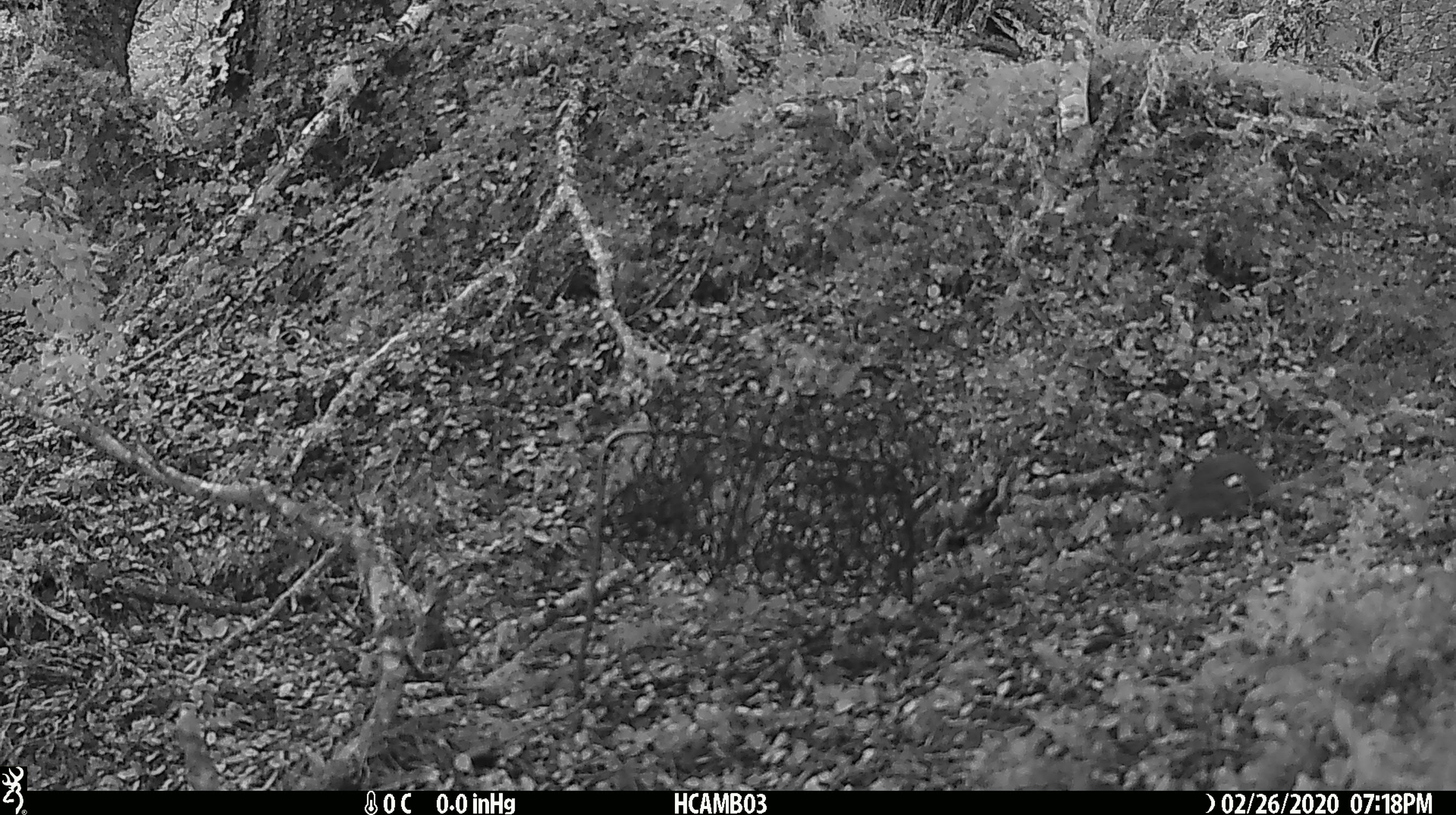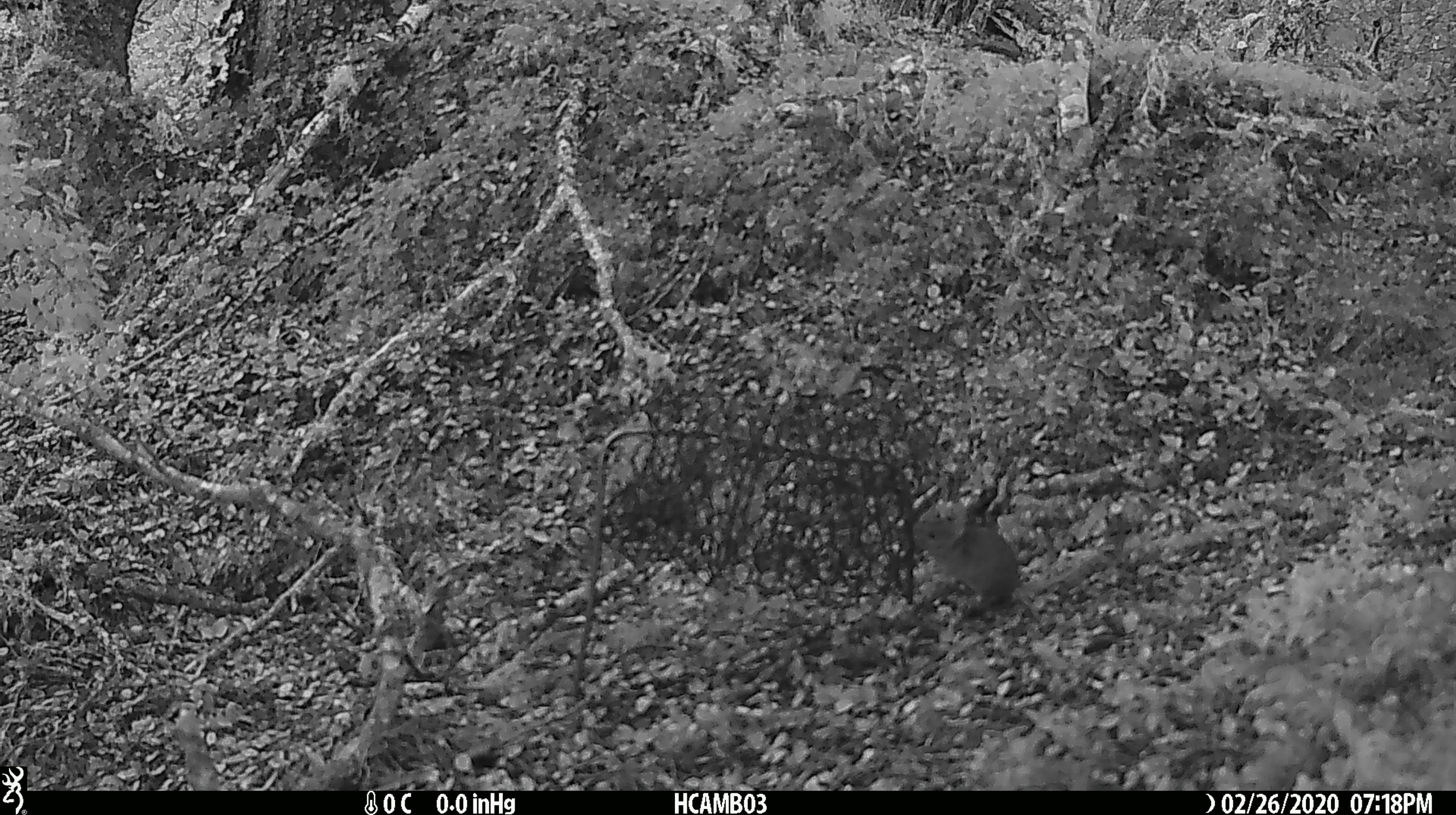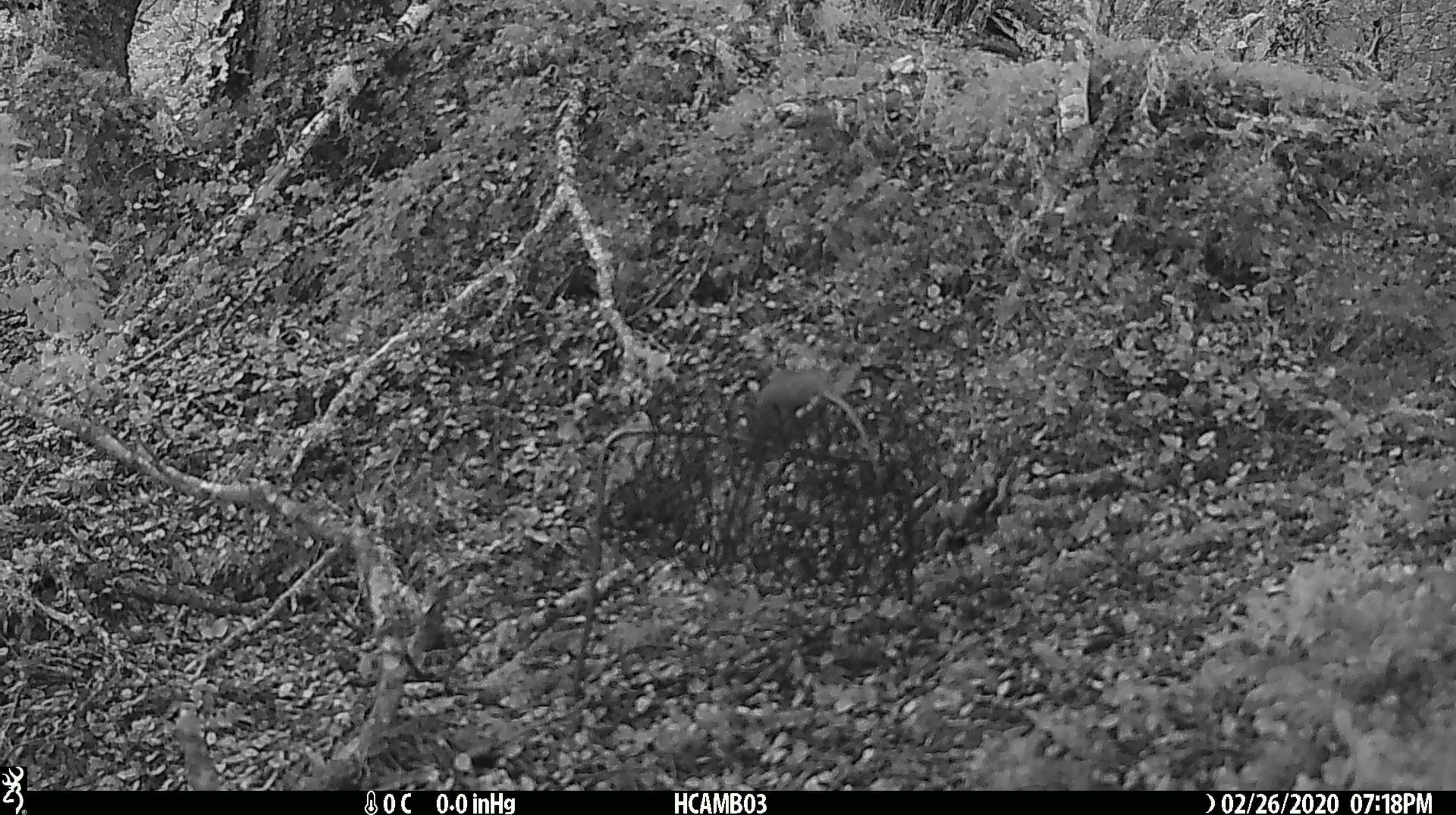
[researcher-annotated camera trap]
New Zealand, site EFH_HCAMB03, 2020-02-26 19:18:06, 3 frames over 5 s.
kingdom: Animalia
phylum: Chordata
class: Mammalia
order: Rodentia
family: Muridae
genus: Mus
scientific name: Mus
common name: mouse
Mouse (Mus).